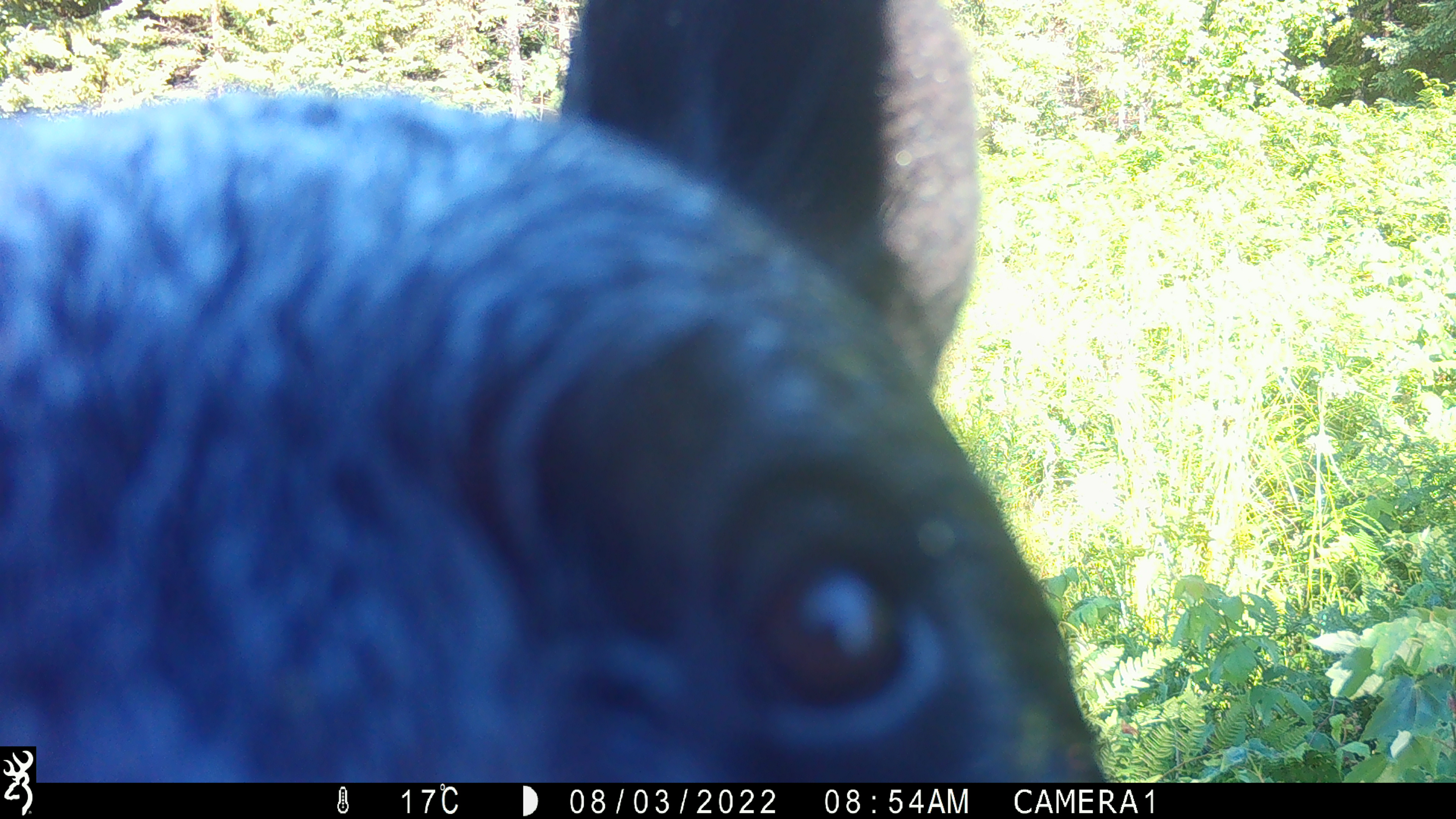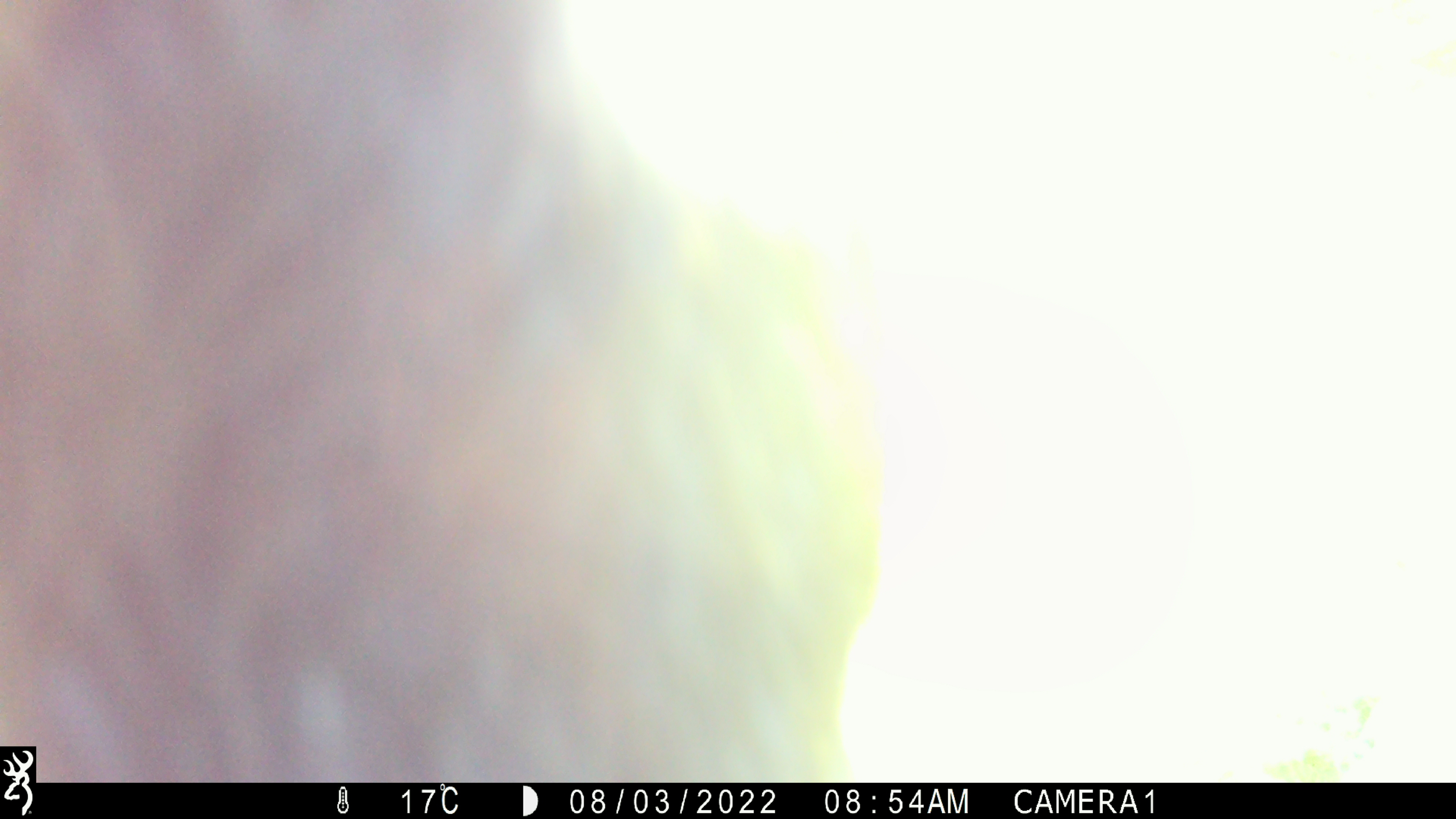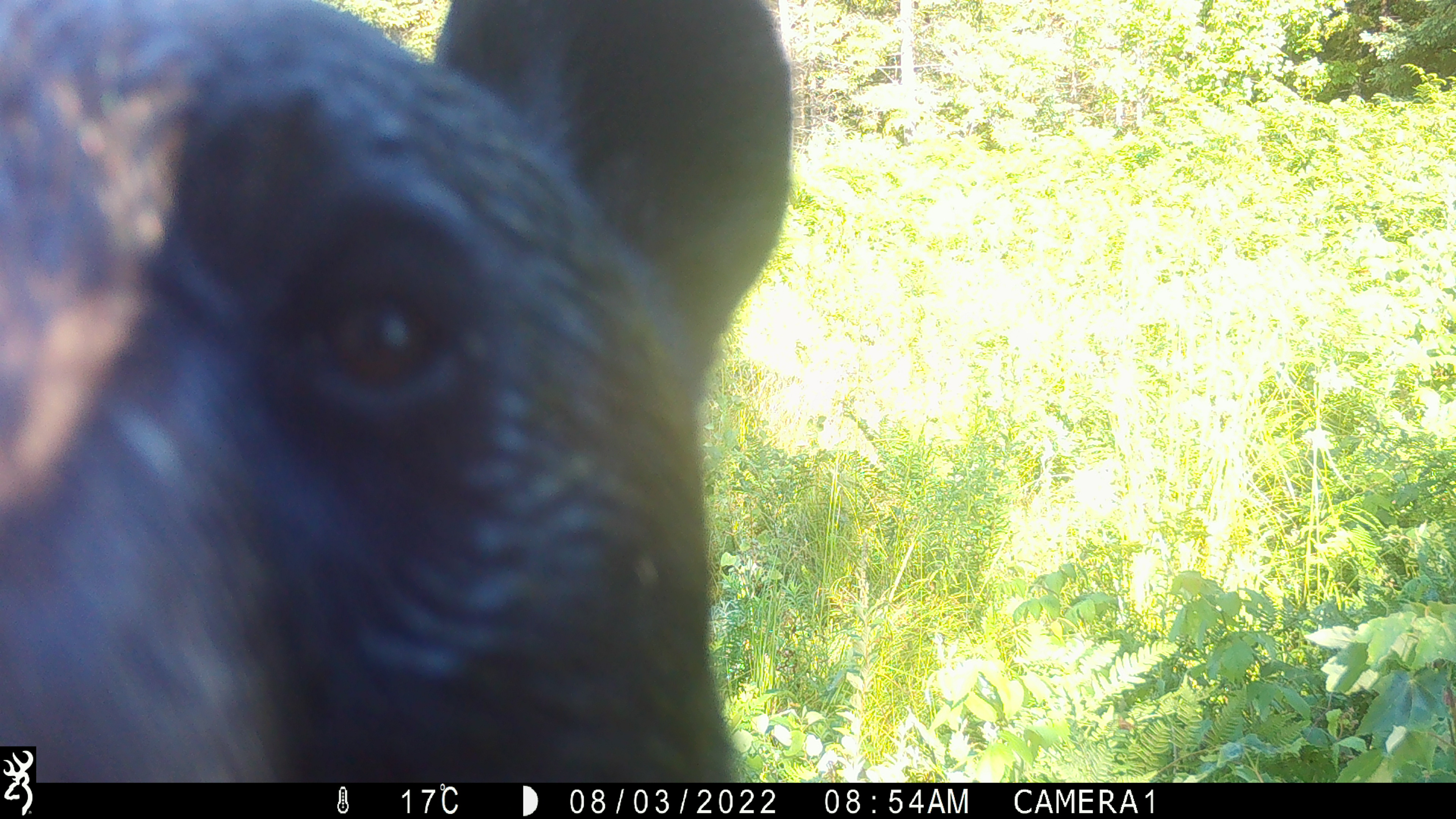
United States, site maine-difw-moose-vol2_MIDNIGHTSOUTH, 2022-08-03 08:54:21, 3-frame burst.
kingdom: Animalia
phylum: Chordata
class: Mammalia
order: Carnivora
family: Ursidae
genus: Ursus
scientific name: Ursus americanus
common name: black bear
Black bear (Ursus americanus).